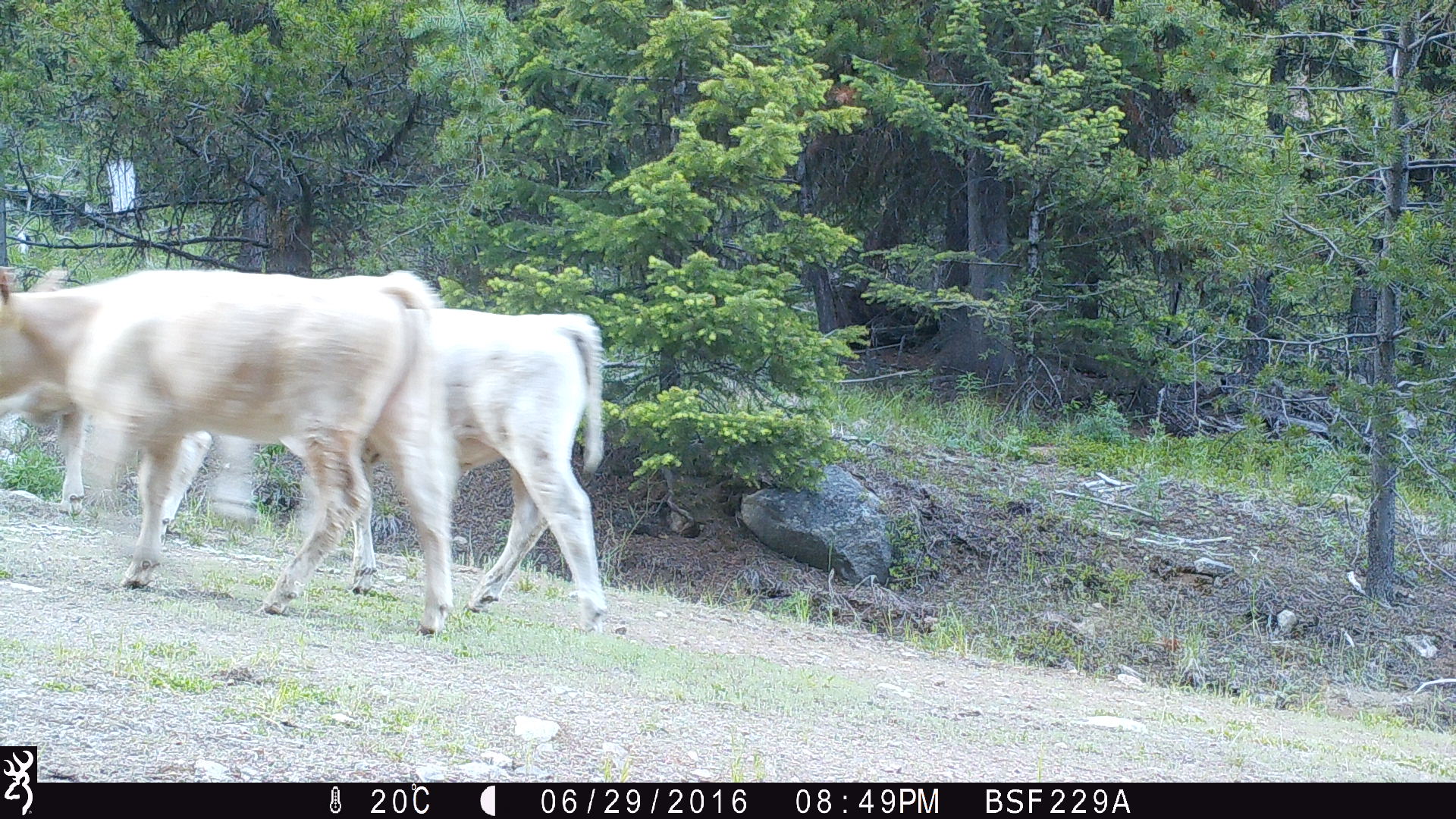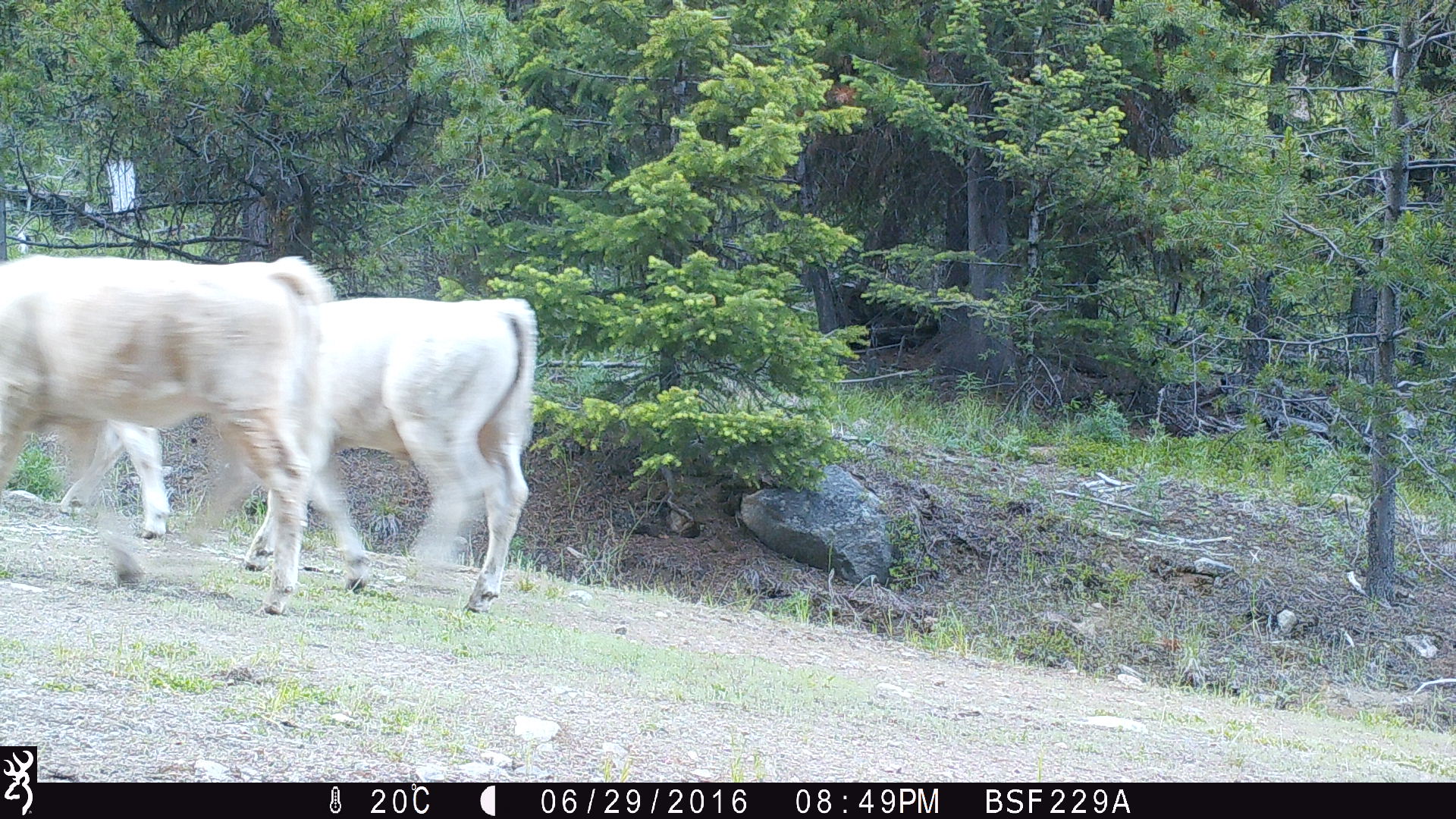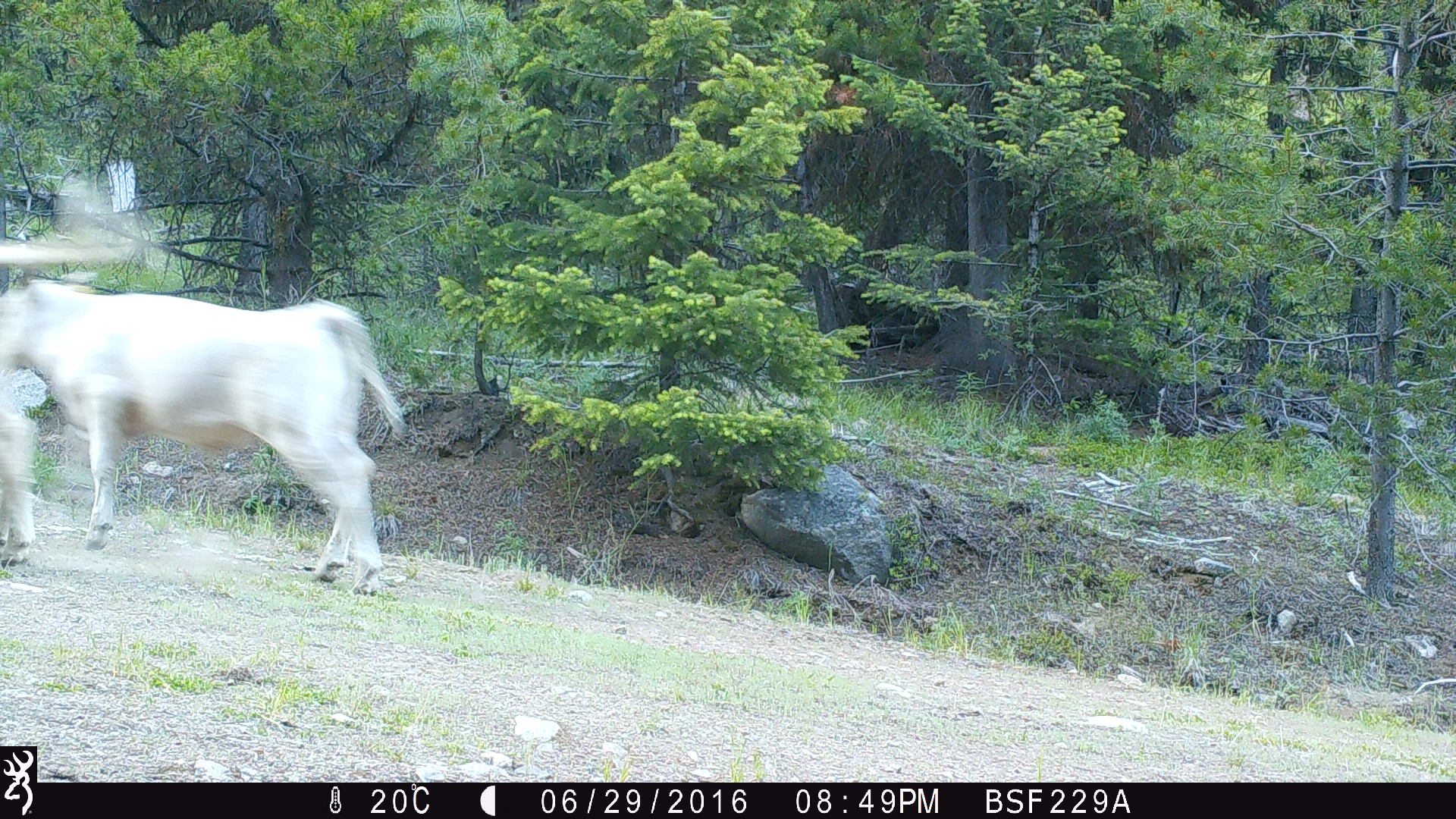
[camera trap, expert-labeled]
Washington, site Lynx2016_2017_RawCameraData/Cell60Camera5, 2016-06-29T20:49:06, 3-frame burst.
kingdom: Animalia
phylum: Chordata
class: Mammalia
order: Artiodactyla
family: Bovidae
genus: Bos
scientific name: Bos taurus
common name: domestic cattle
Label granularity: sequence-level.